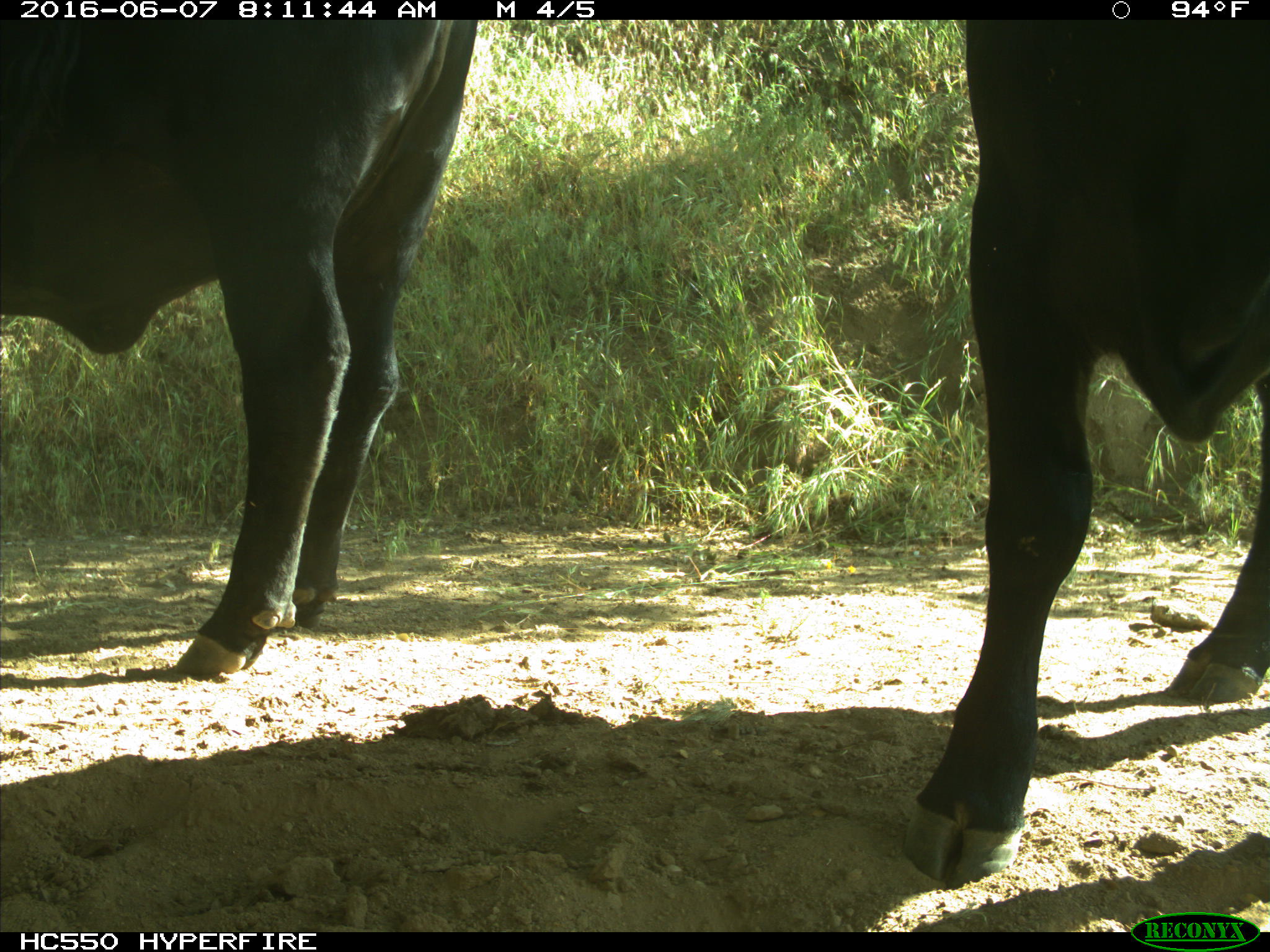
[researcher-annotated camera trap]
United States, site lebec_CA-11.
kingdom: Animalia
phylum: Chordata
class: Mammalia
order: Artiodactyla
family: Bovidae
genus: Bos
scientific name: Bos taurus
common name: domestic cow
Bos taurus (domestic cow).